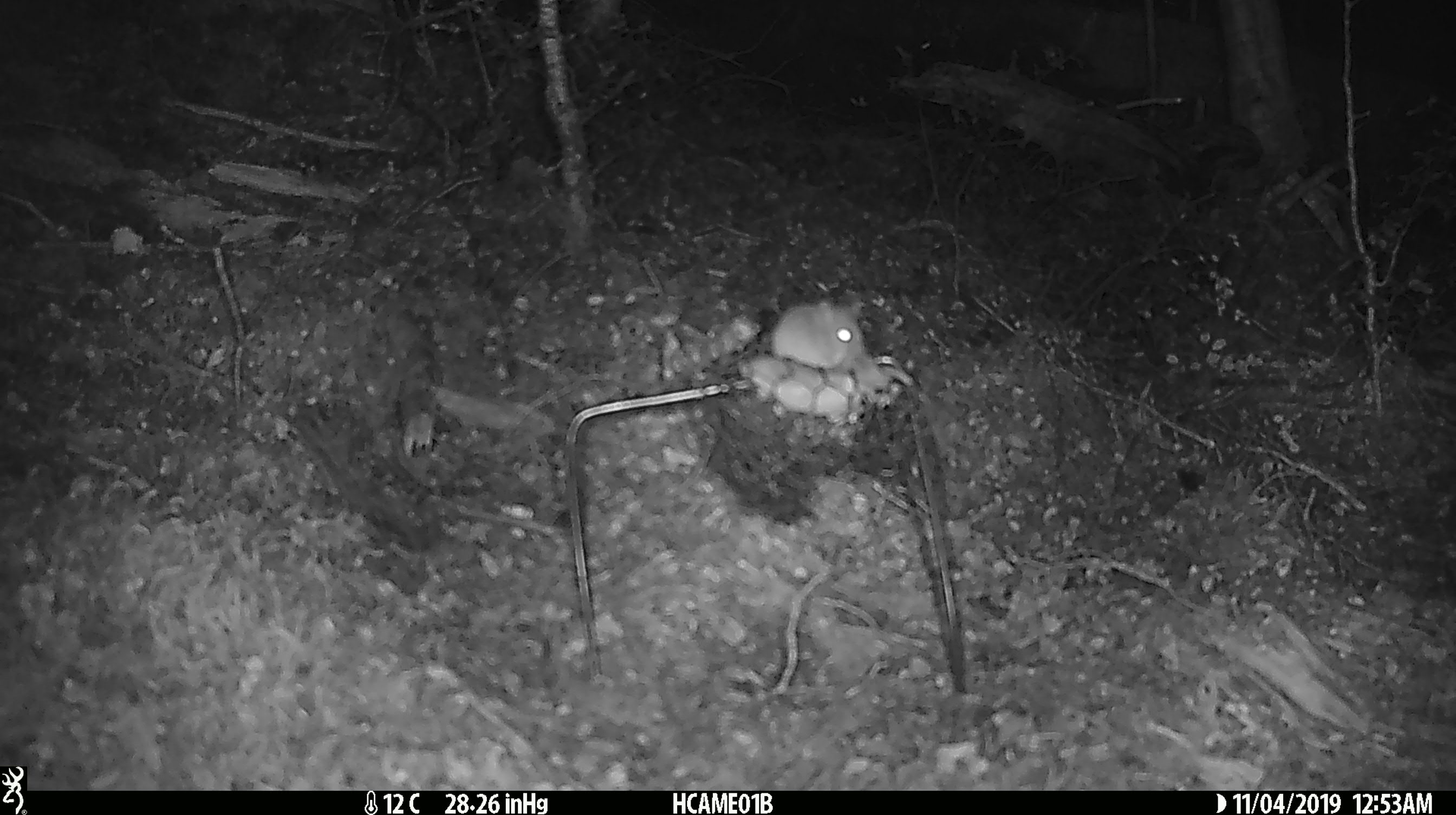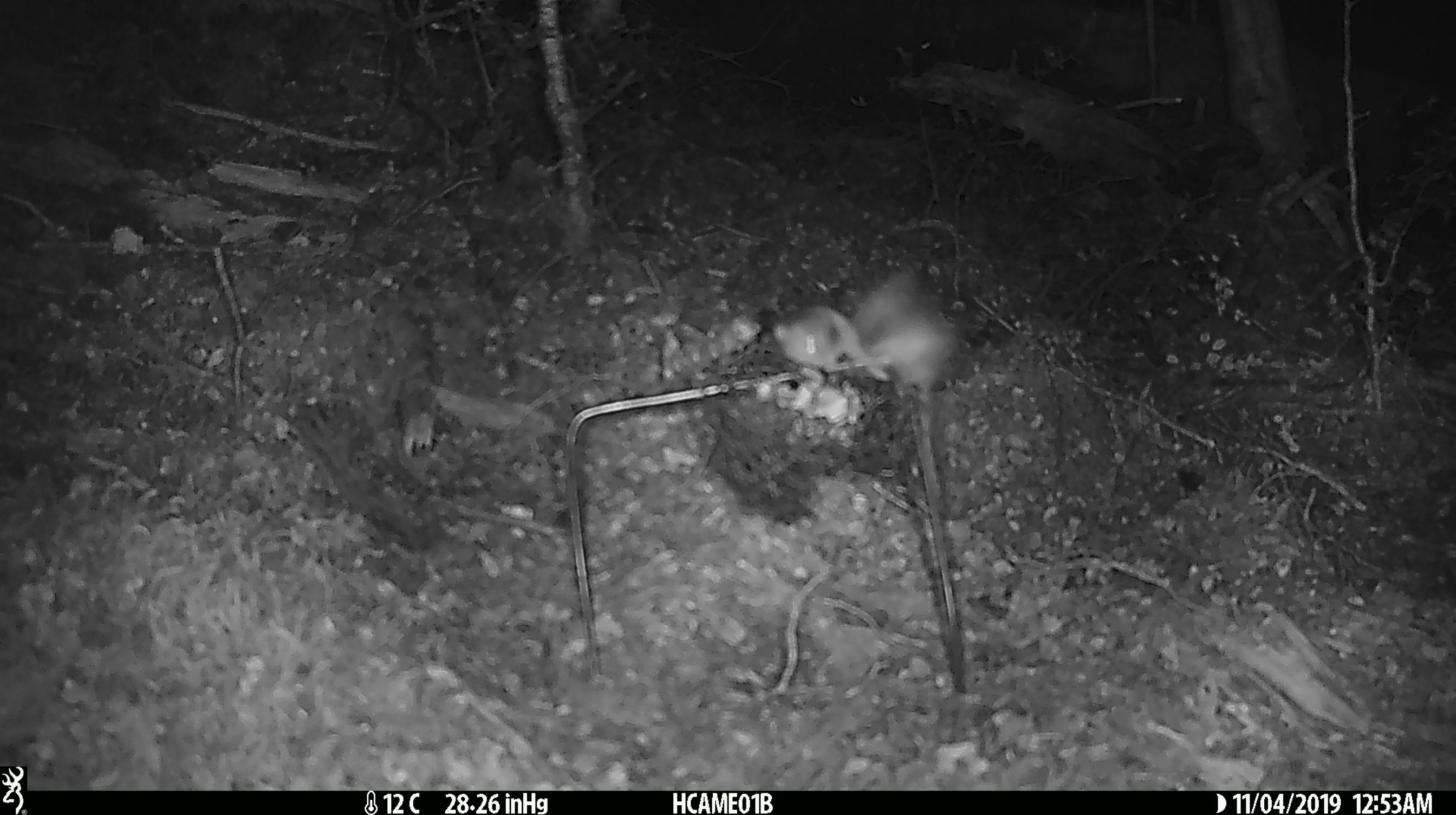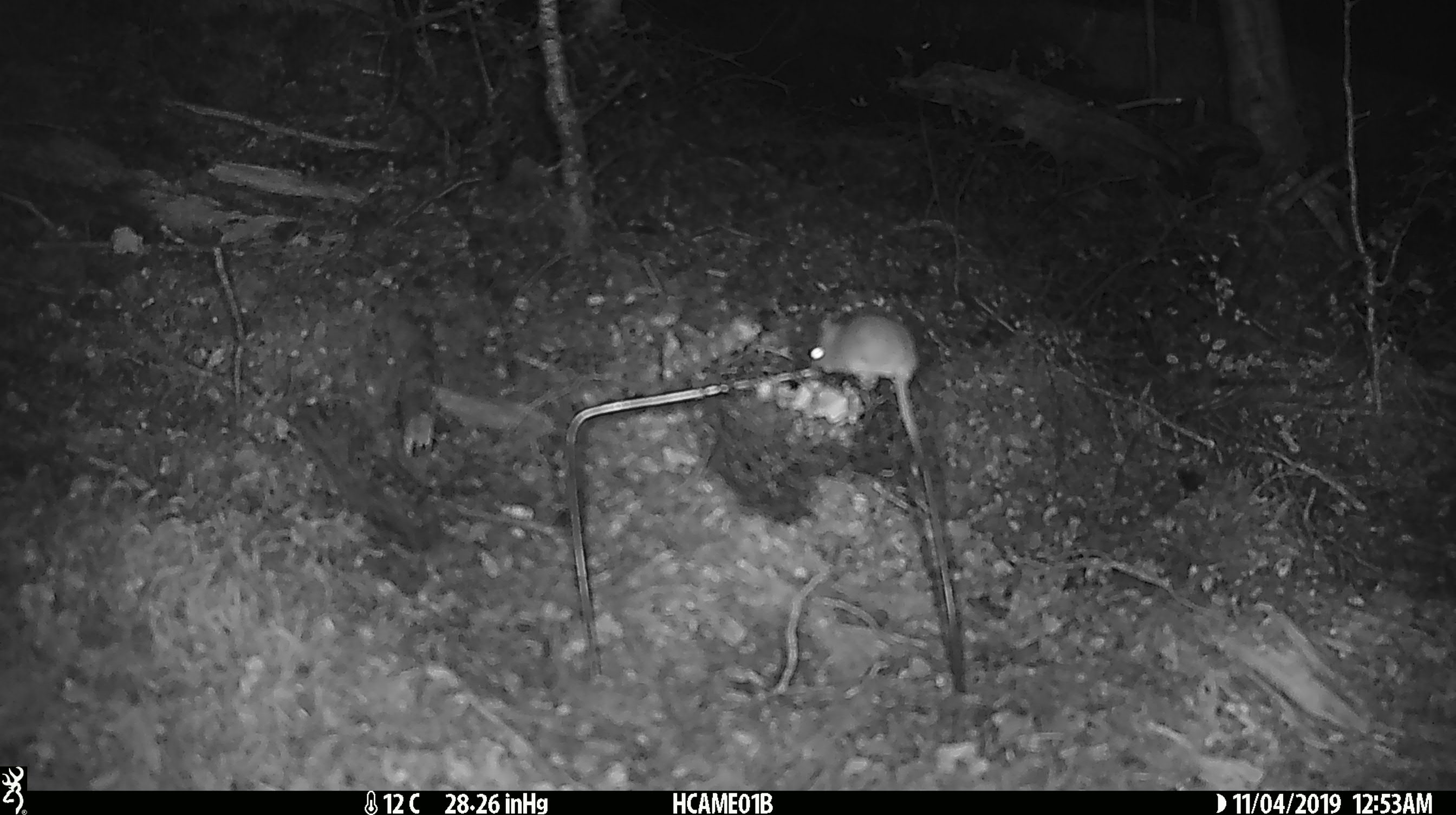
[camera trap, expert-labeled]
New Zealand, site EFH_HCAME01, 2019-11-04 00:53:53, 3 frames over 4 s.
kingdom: Animalia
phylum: Chordata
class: Mammalia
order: Rodentia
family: Muridae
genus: Mus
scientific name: Mus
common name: mouse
Mouse (Mus).